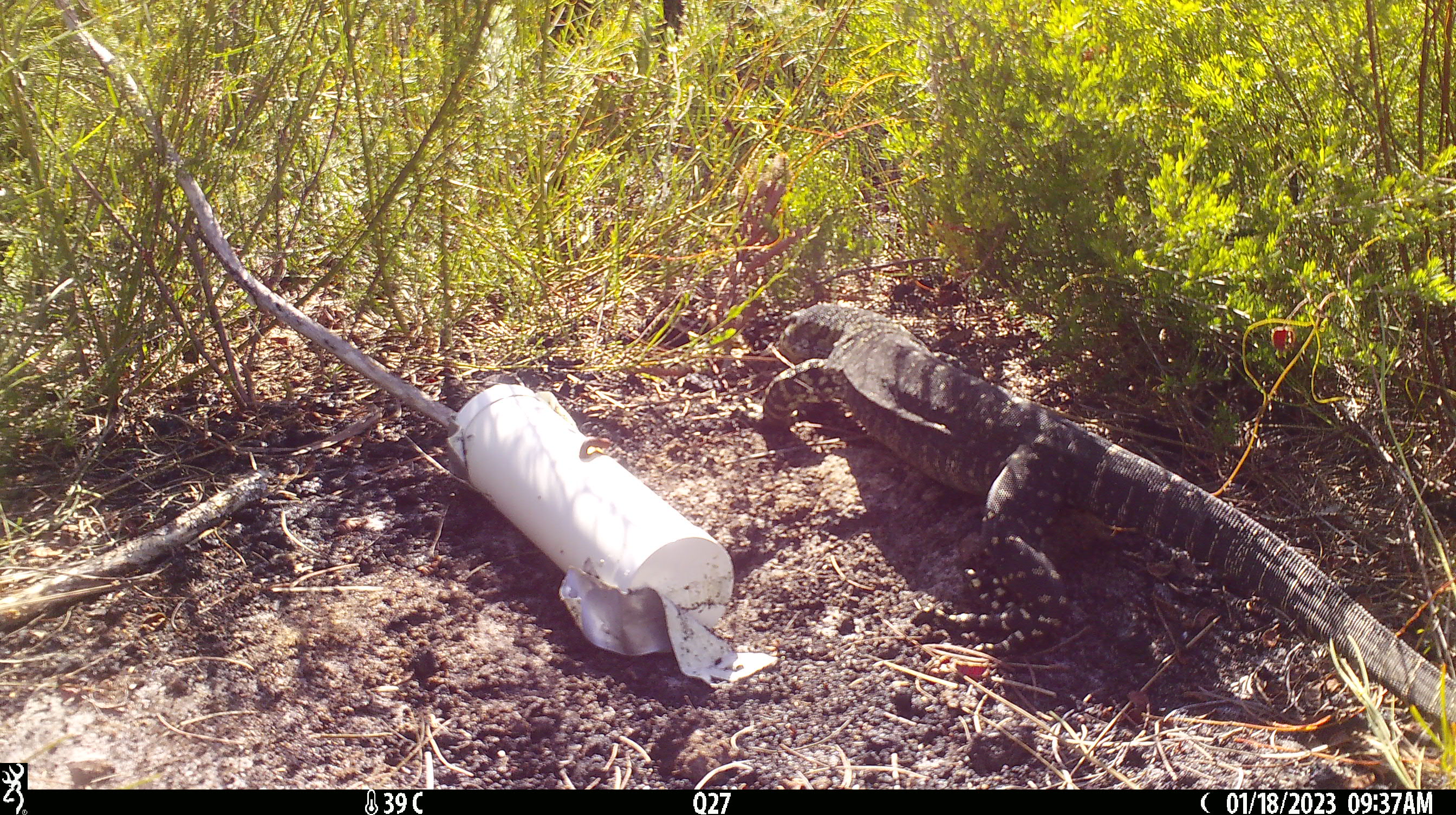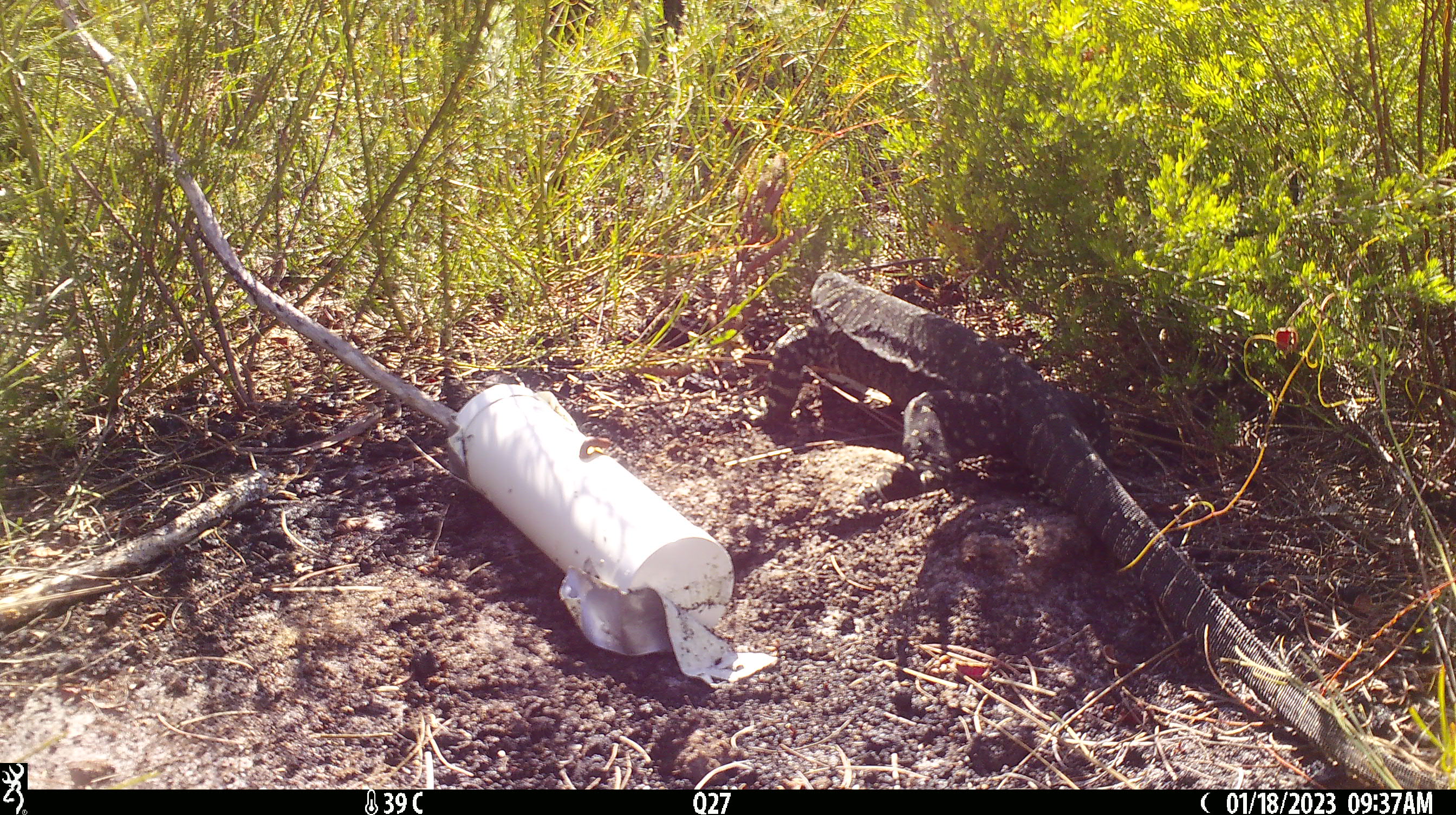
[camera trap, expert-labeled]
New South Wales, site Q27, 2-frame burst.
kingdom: Animalia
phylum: Chordata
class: Reptilia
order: Squamata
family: Varanidae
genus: Varanus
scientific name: Varanus varius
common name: lace monitor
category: goanna